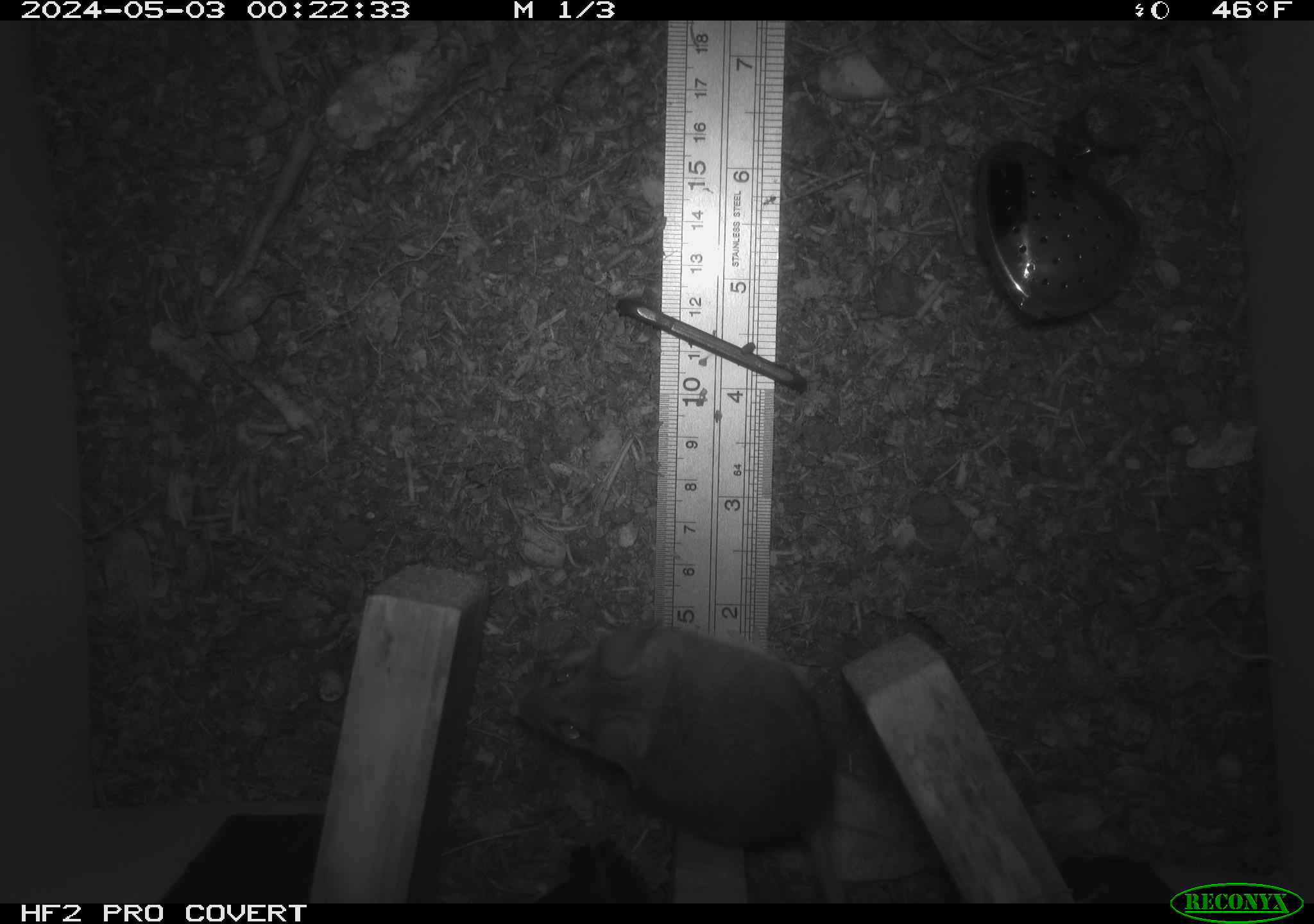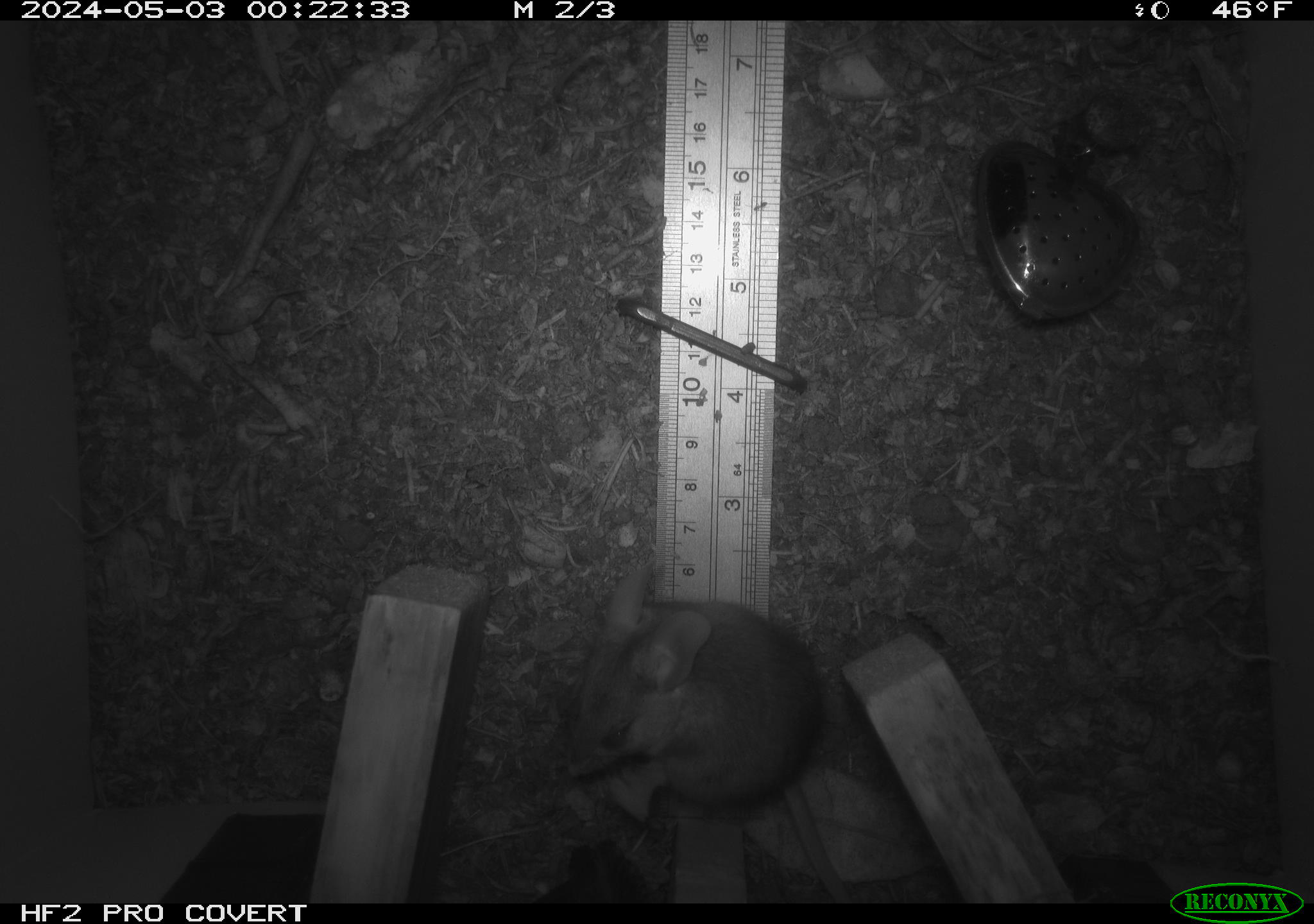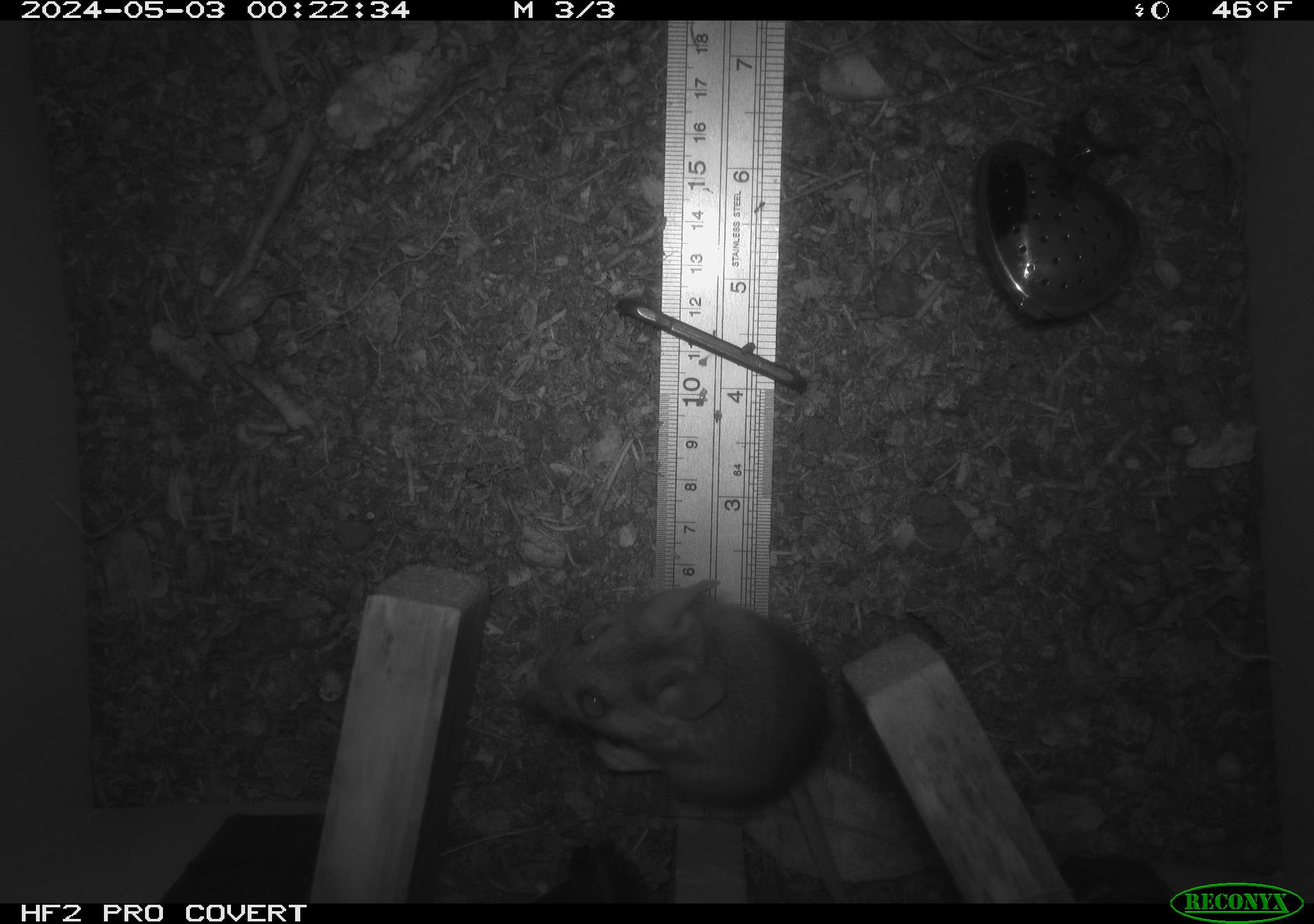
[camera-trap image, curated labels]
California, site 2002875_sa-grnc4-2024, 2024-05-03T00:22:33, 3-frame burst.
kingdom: Animalia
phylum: Chordata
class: Mammalia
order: Rodentia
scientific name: Rodentia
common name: rodent